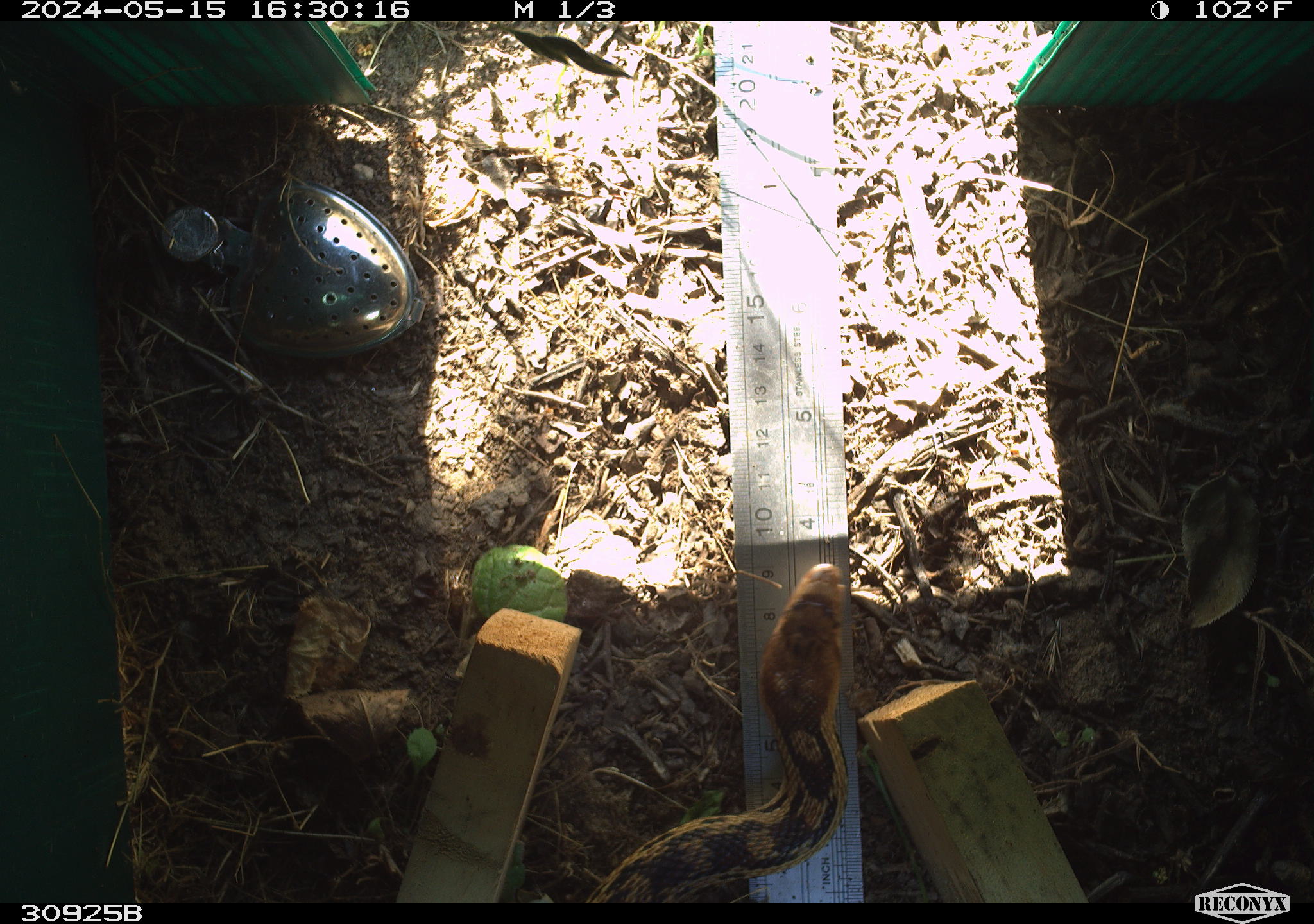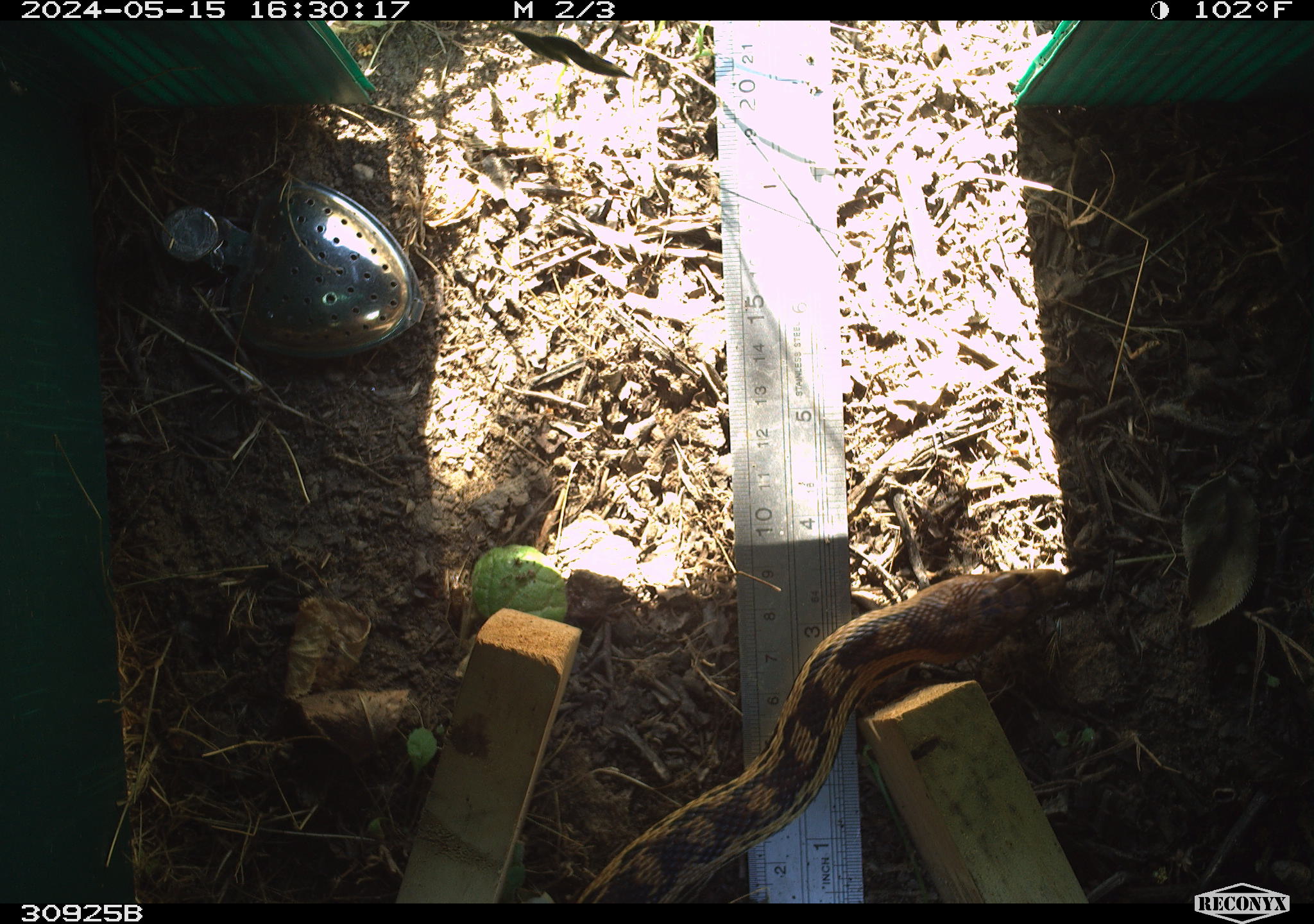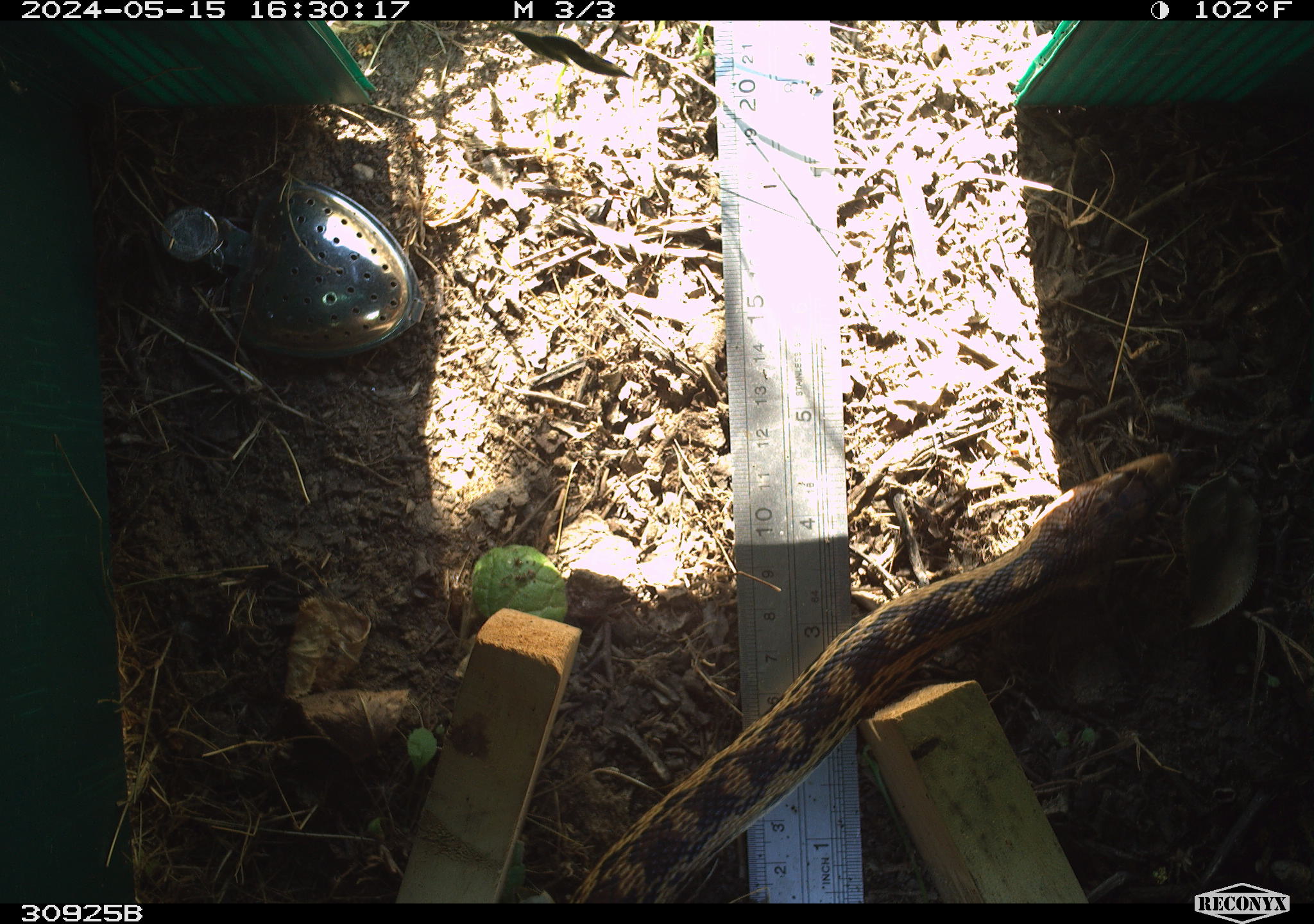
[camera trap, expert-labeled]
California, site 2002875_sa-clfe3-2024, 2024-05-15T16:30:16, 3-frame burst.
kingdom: Animalia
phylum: Chordata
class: Reptilia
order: Squamata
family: Colubridae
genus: Pituophis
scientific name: Pituophis catenifer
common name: gophersnake